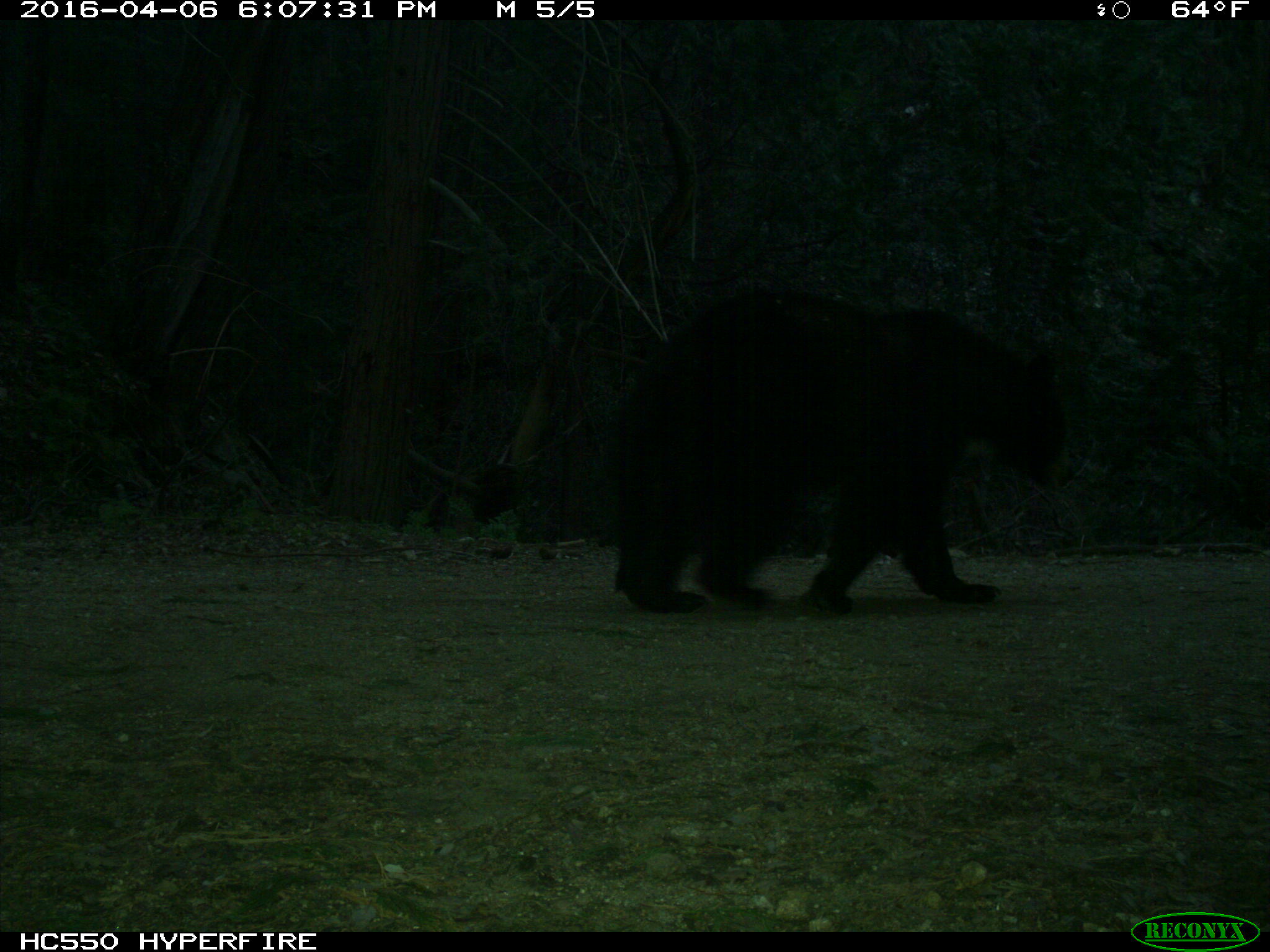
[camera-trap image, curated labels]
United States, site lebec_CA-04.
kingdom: Animalia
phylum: Chordata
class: Mammalia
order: Carnivora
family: Ursidae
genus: Ursus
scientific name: Ursus americanus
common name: american black bear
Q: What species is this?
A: Ursus americanus (american black bear).